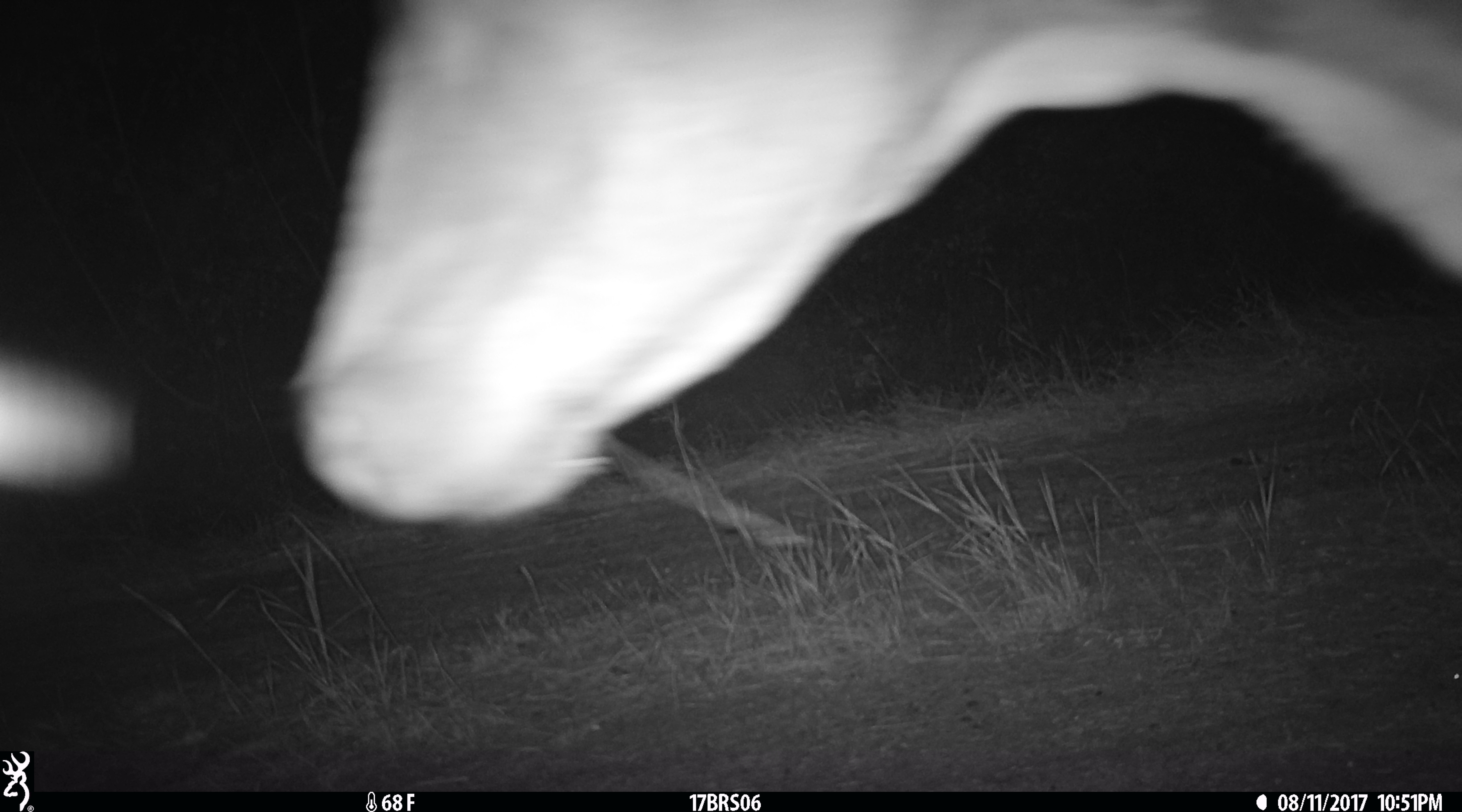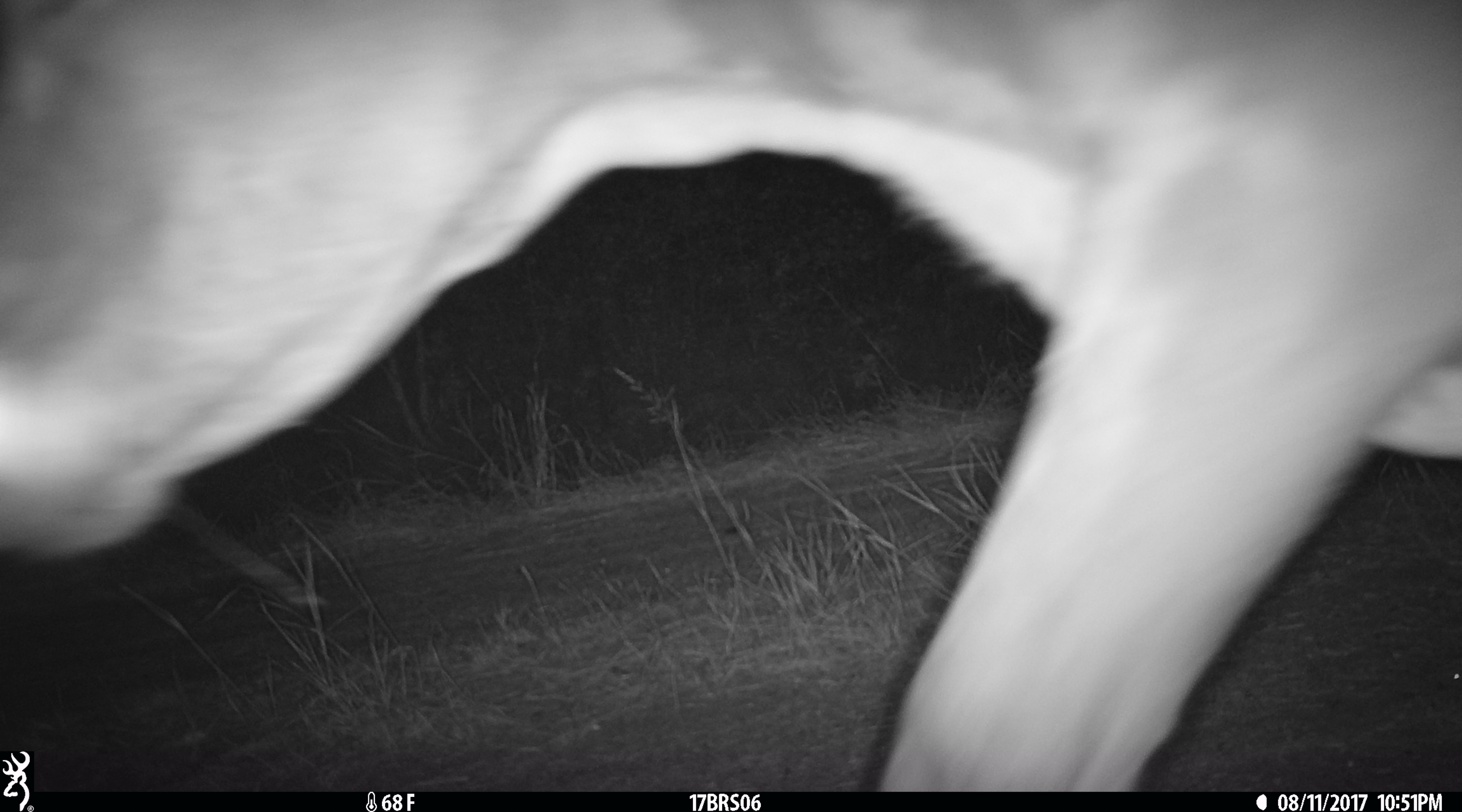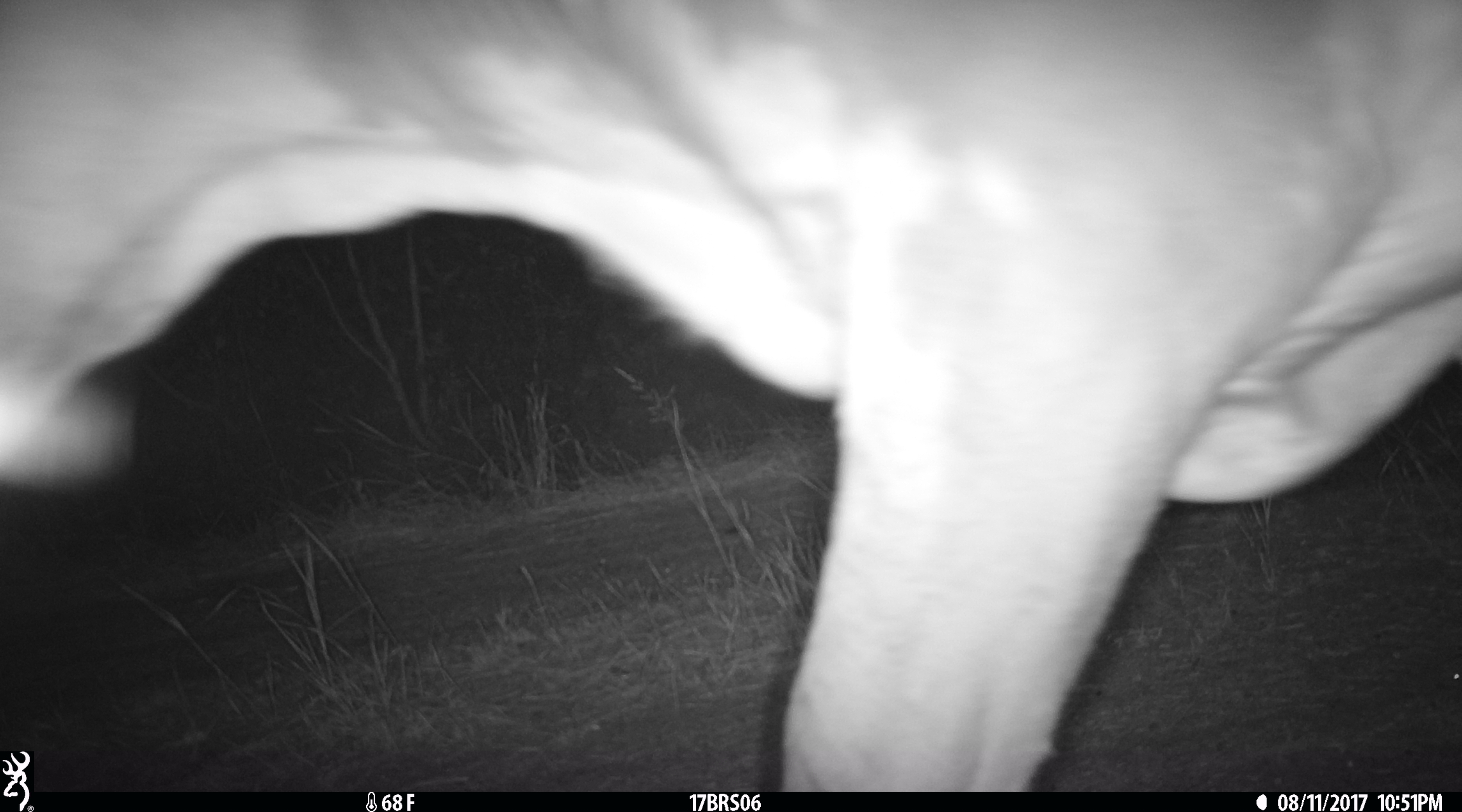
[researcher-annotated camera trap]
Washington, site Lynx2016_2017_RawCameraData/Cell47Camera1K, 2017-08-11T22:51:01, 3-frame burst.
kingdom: Animalia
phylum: Chordata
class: Mammalia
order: Artiodactyla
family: Bovidae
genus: Bos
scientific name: Bos taurus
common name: domestic cattle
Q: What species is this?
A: Domestic cattle (Bos taurus).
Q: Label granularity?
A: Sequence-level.